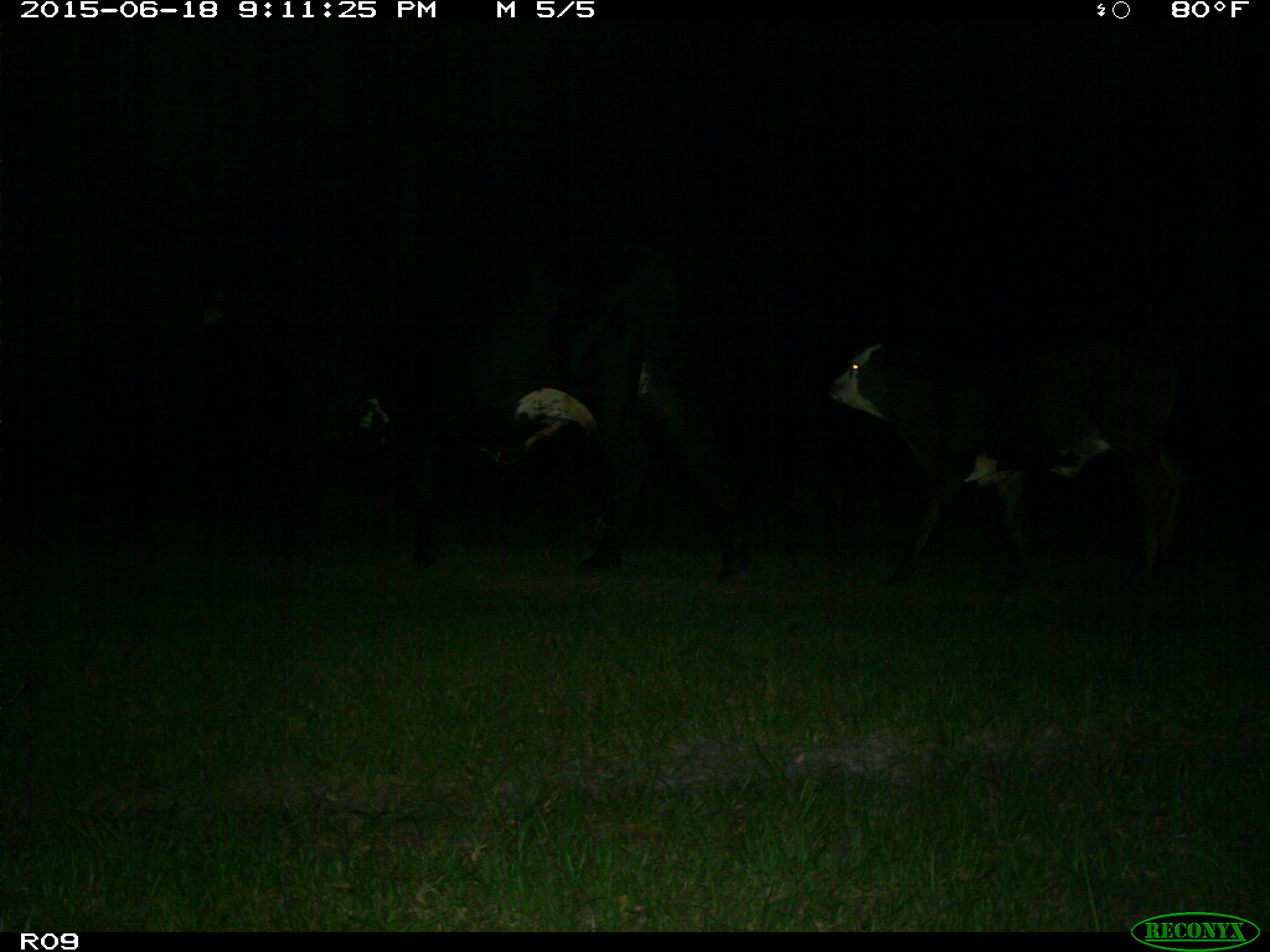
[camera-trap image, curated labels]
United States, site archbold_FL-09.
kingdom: Animalia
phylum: Chordata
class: Mammalia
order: Artiodactyla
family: Bovidae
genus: Bos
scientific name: Bos taurus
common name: domestic cow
Bos taurus (domestic cow).